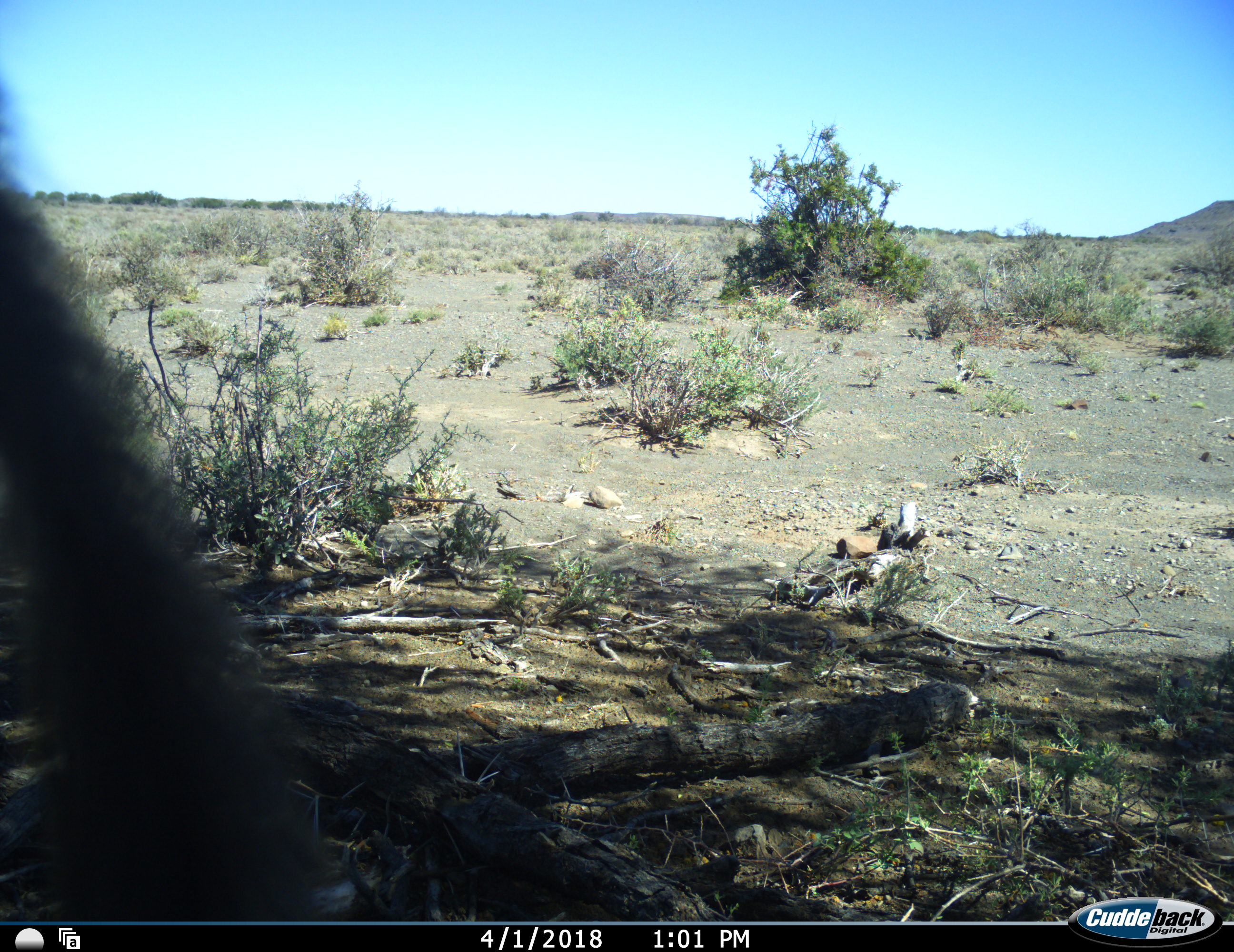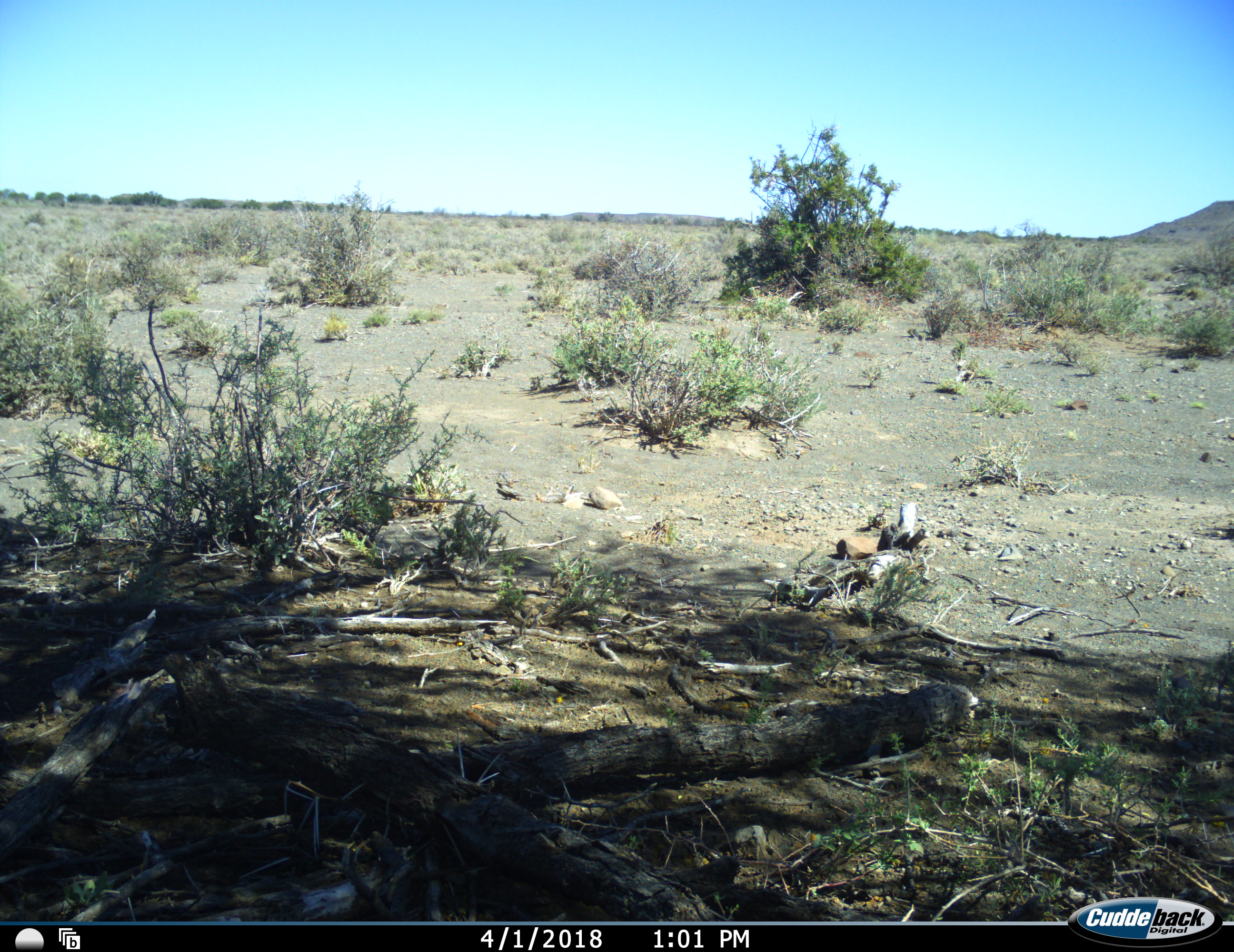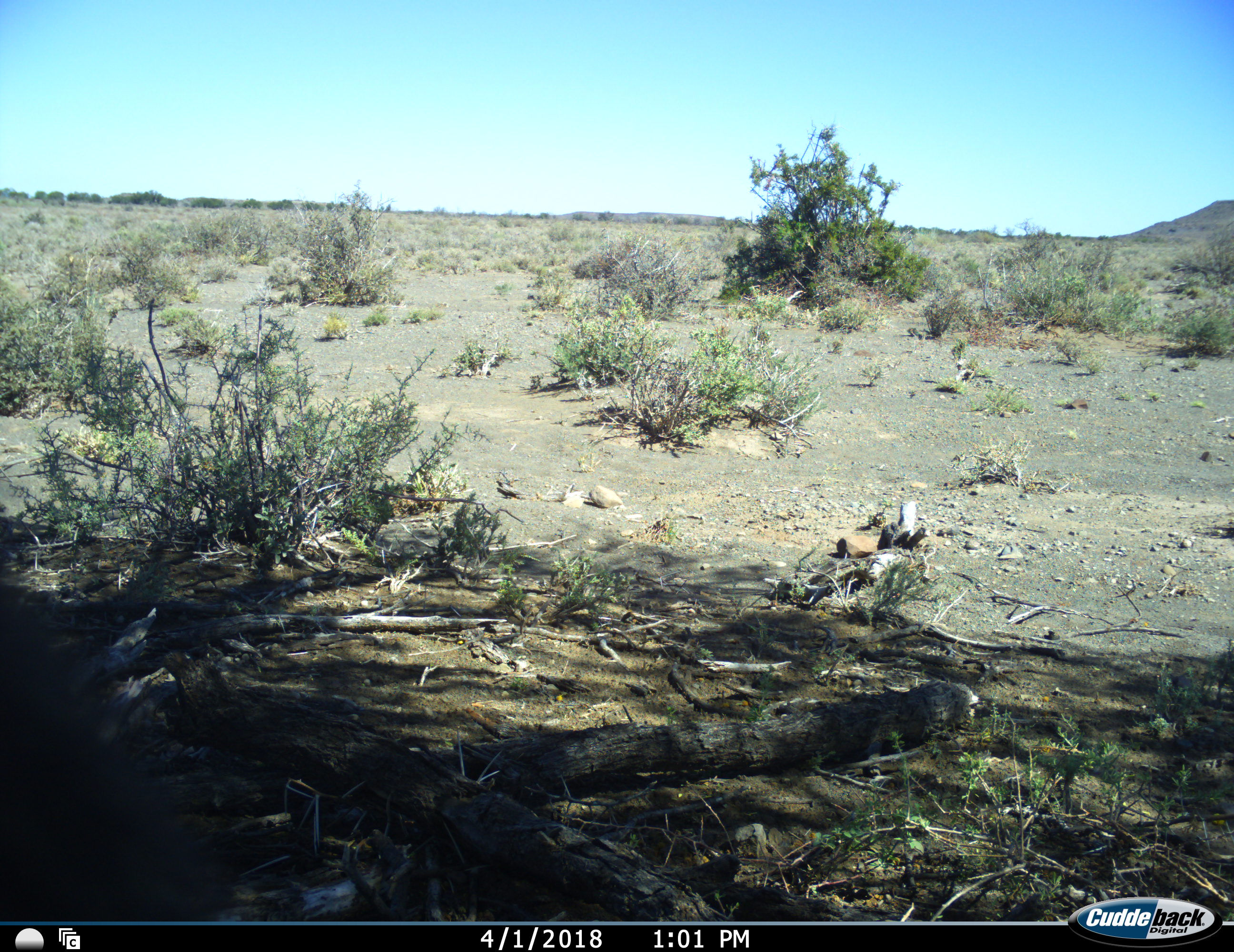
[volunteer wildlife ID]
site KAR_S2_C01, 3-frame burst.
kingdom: Animalia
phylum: Chordata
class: Mammalia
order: Primates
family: Cercopithecidae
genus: Papio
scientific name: Papio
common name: baboon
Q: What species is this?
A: Baboon (Papio).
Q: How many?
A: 1.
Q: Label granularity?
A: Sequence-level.